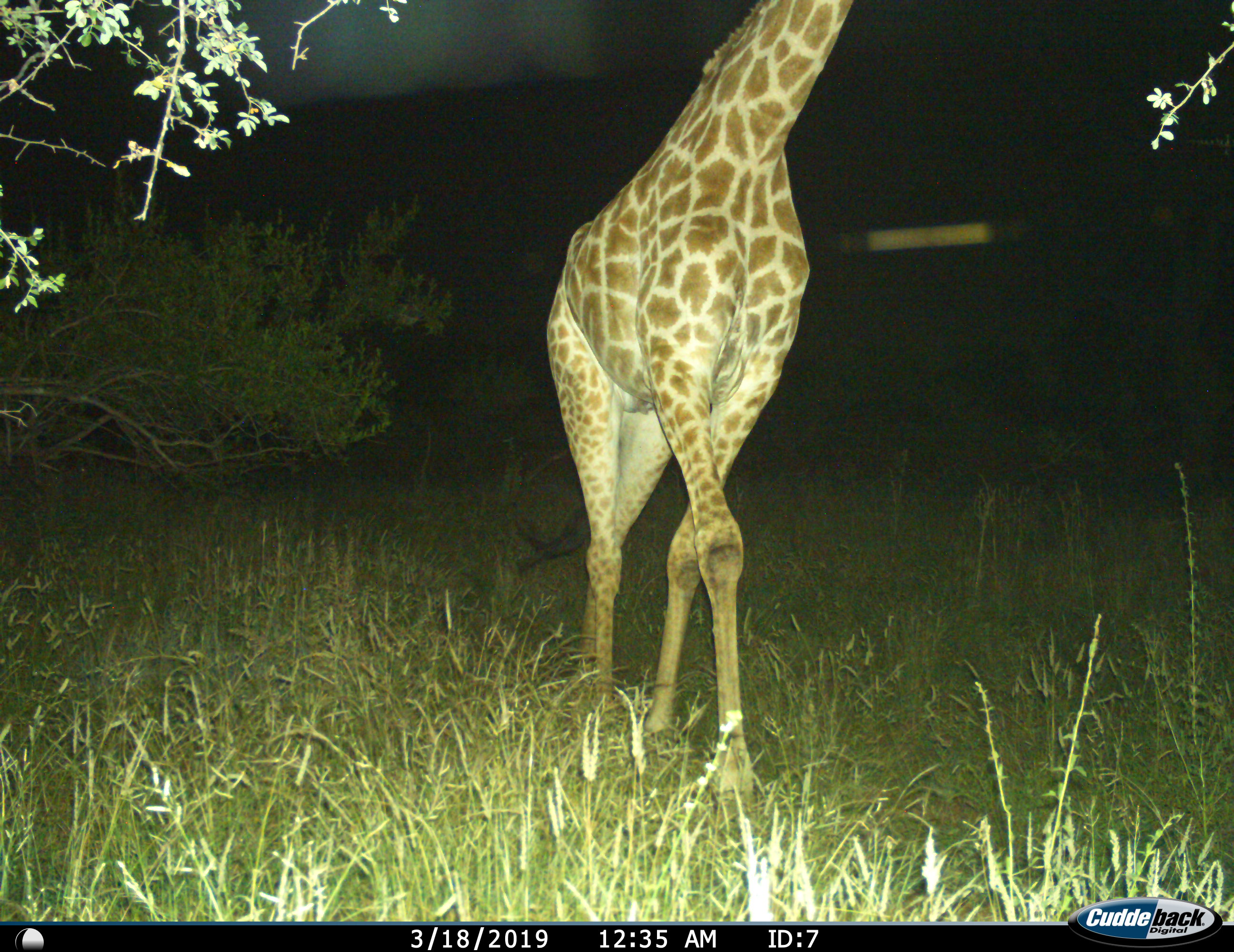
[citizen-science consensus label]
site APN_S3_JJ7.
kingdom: Animalia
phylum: Chordata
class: Mammalia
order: Artiodactyla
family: Giraffidae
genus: Giraffa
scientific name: Giraffa camelopardalis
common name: giraffe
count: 1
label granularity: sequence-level